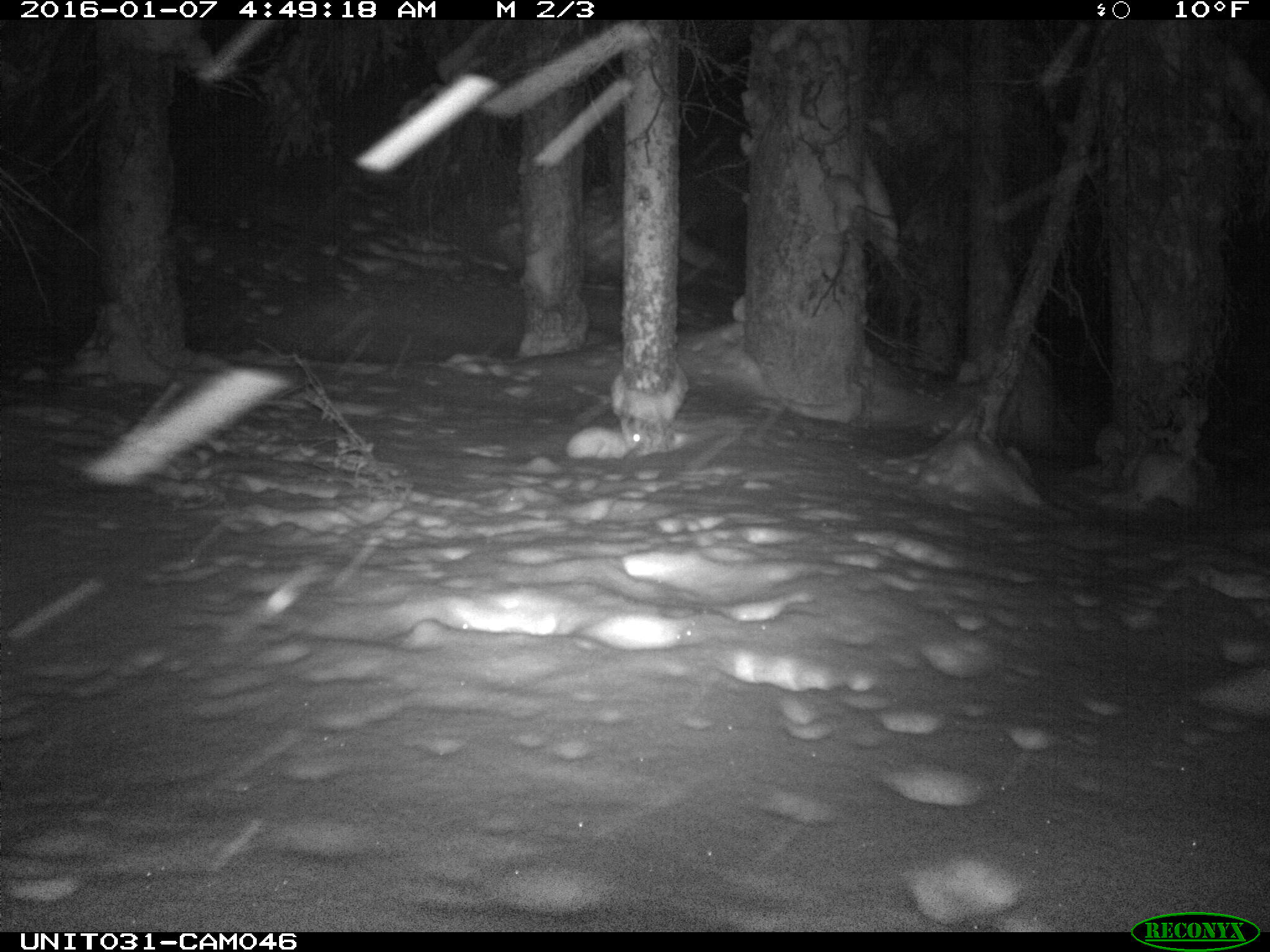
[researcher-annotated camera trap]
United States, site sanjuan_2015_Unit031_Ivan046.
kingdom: Animalia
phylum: Chordata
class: Mammalia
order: Lagomorpha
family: Leporidae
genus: Lepus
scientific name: Lepus americanus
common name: snowshoe hare